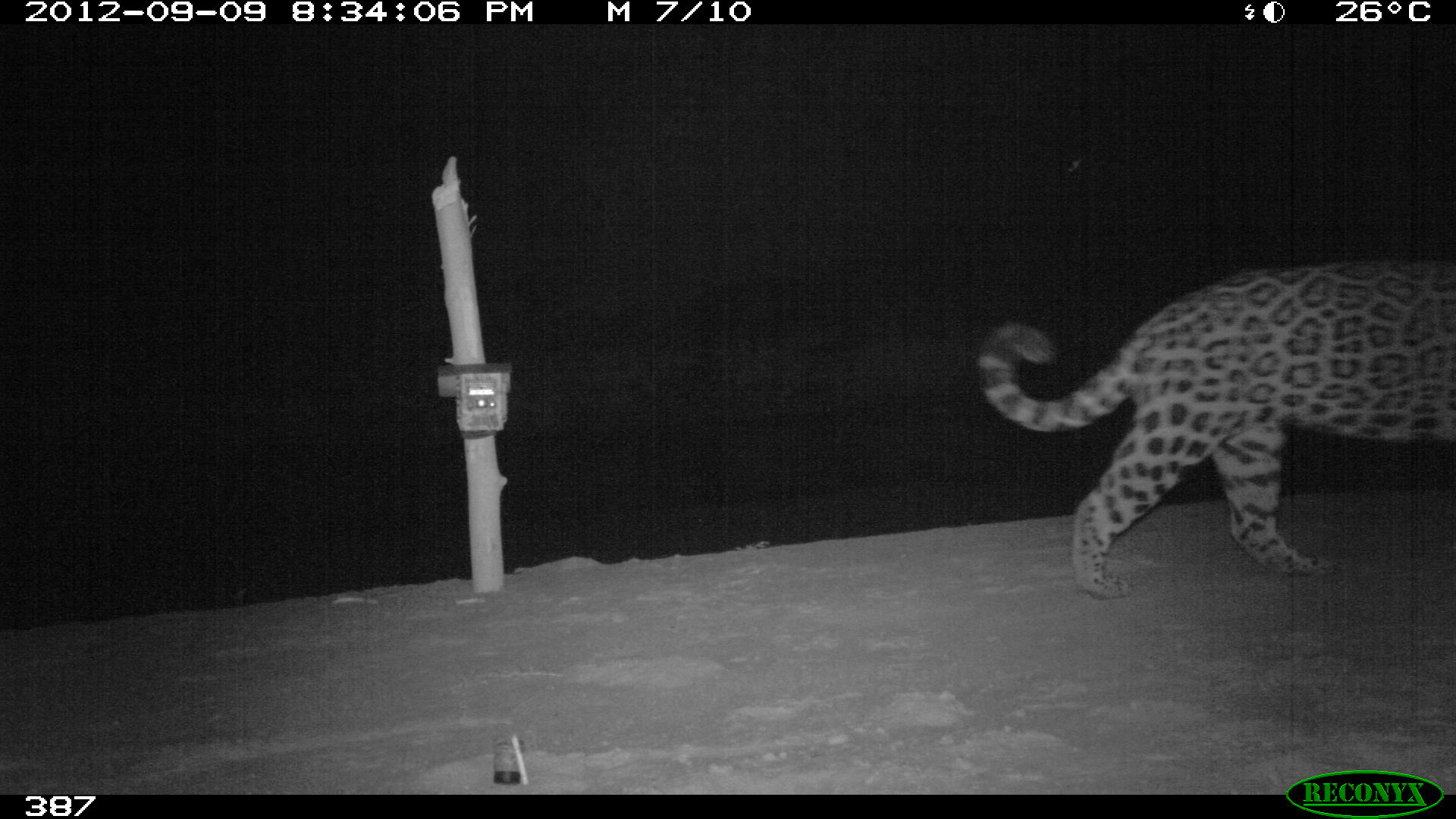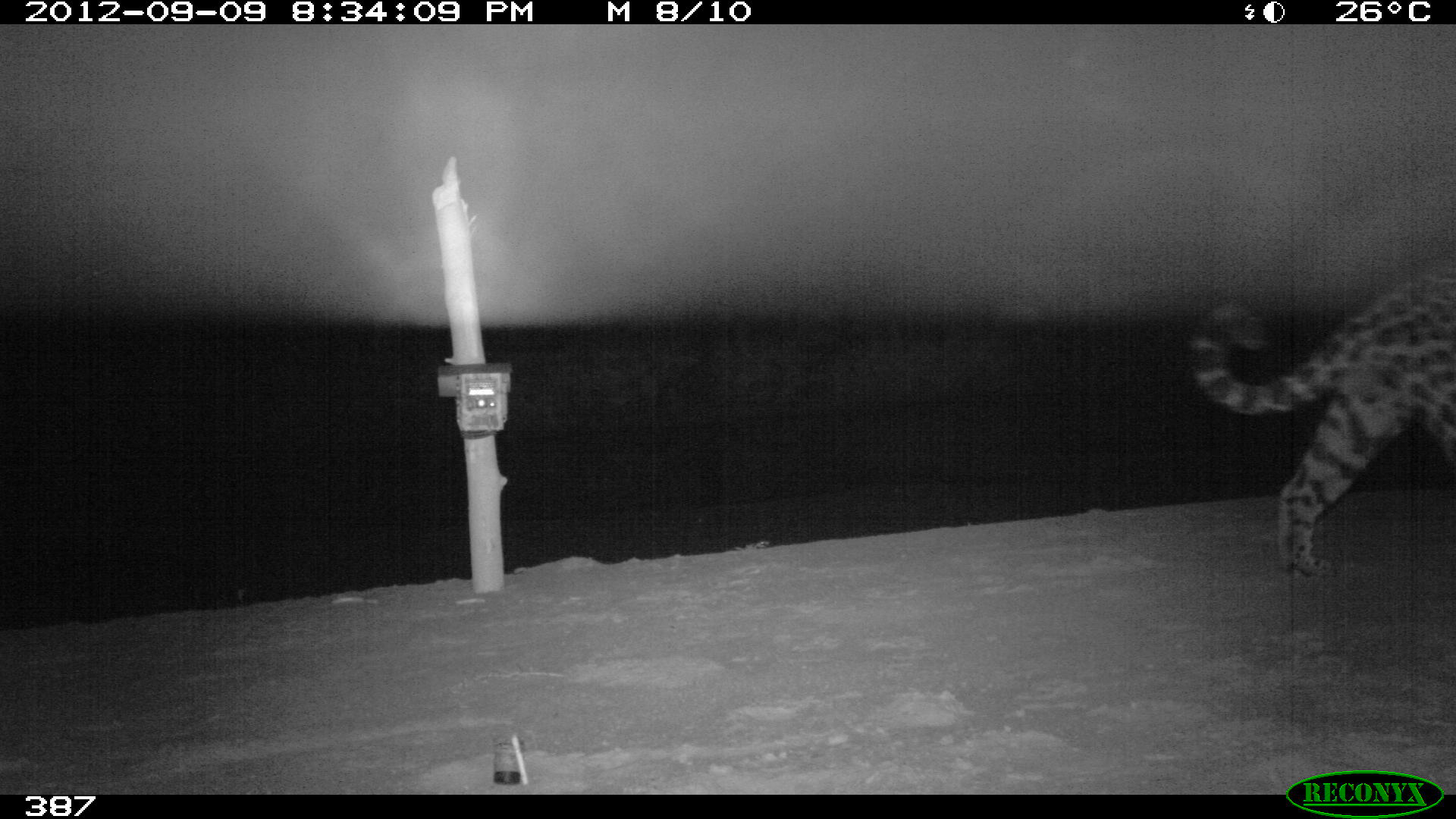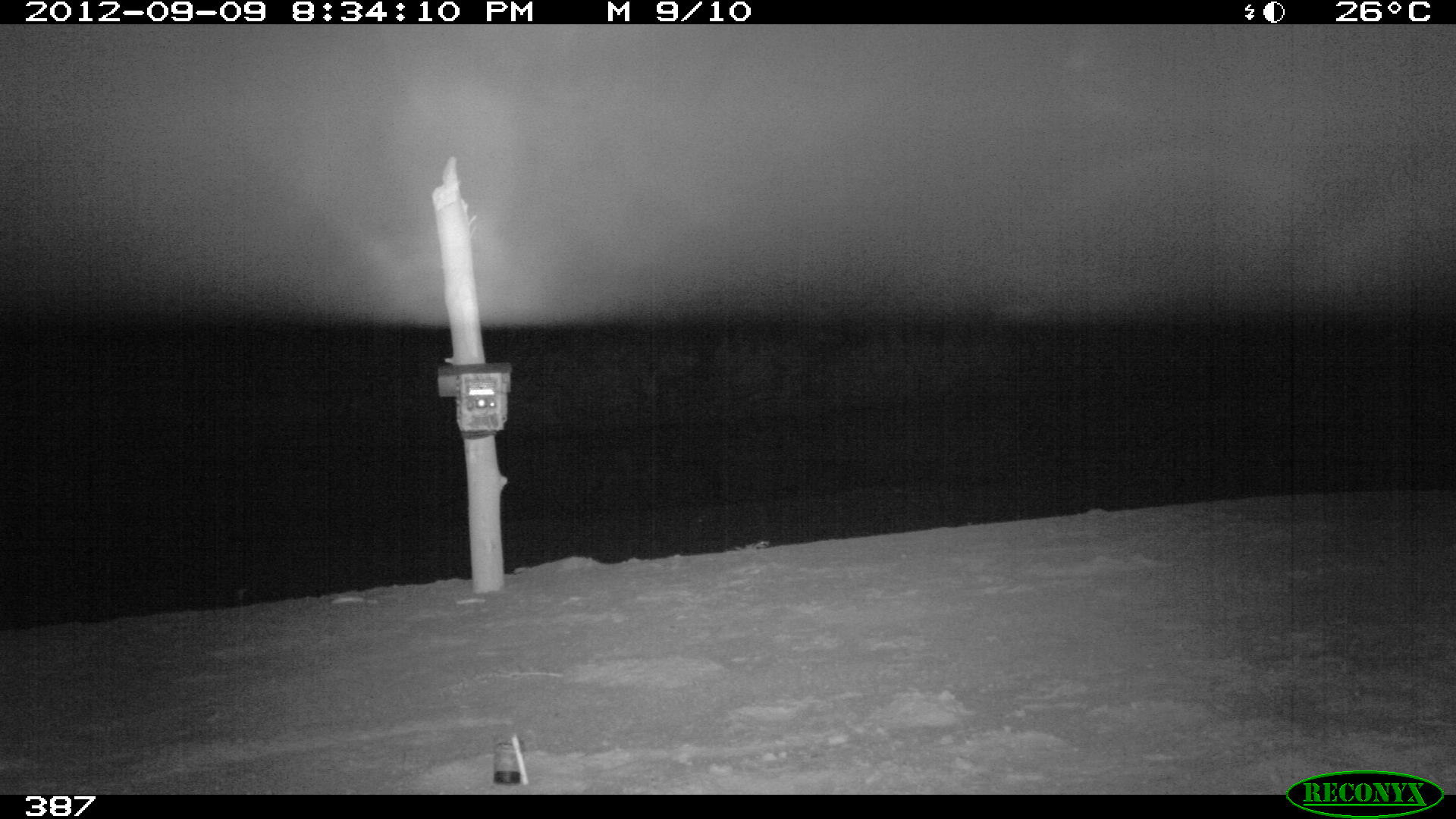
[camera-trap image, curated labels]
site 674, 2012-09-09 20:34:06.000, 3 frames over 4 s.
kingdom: Animalia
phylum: Chordata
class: Mammalia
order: Carnivora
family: Felidae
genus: Panthera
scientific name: Panthera onca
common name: jaguar